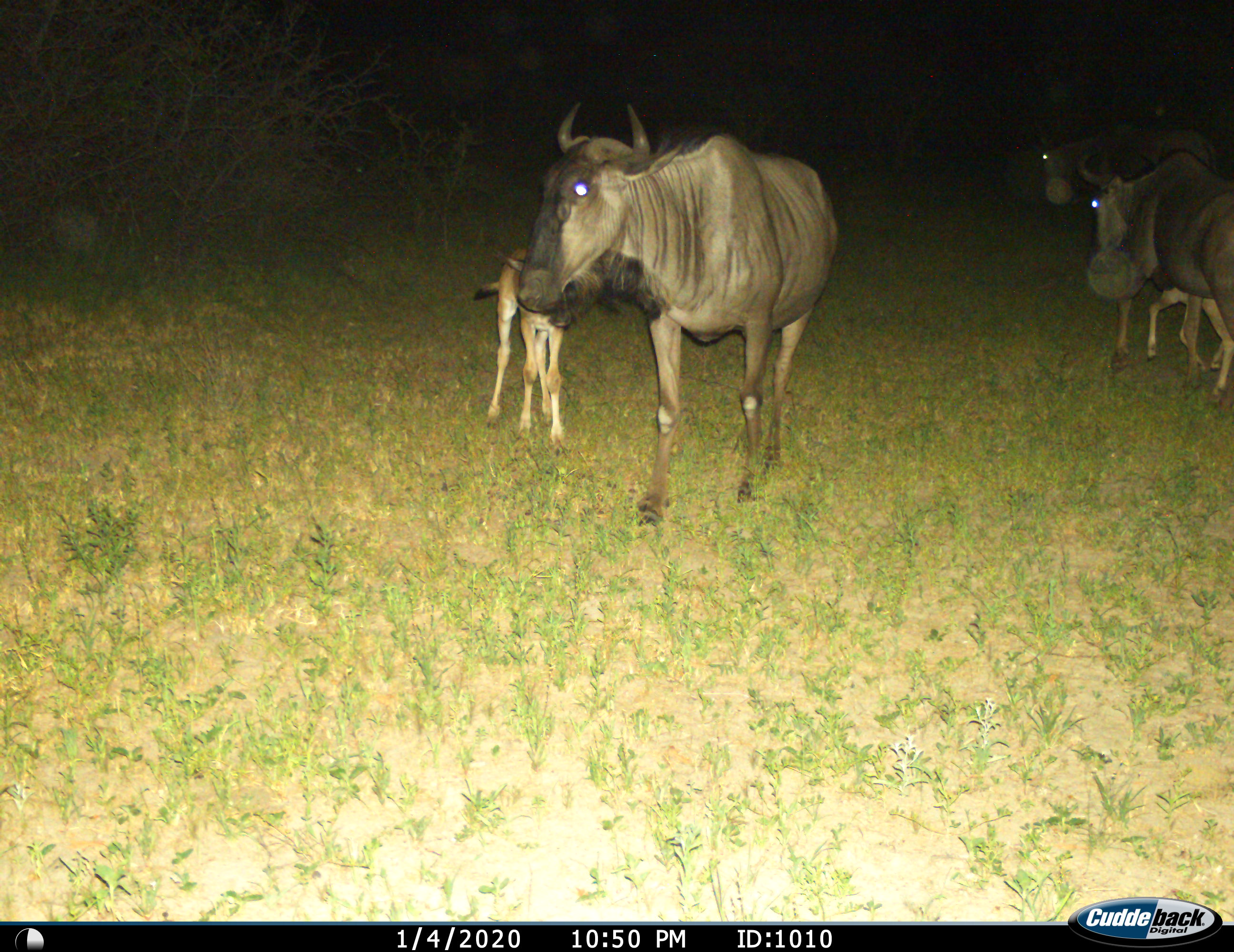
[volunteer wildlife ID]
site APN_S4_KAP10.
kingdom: Animalia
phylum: Chordata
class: Mammalia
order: Artiodactyla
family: Bovidae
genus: Connochaetes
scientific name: Connochaetes taurinus taurinus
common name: blue wildebeest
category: wildebeestblue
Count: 4.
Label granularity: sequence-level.